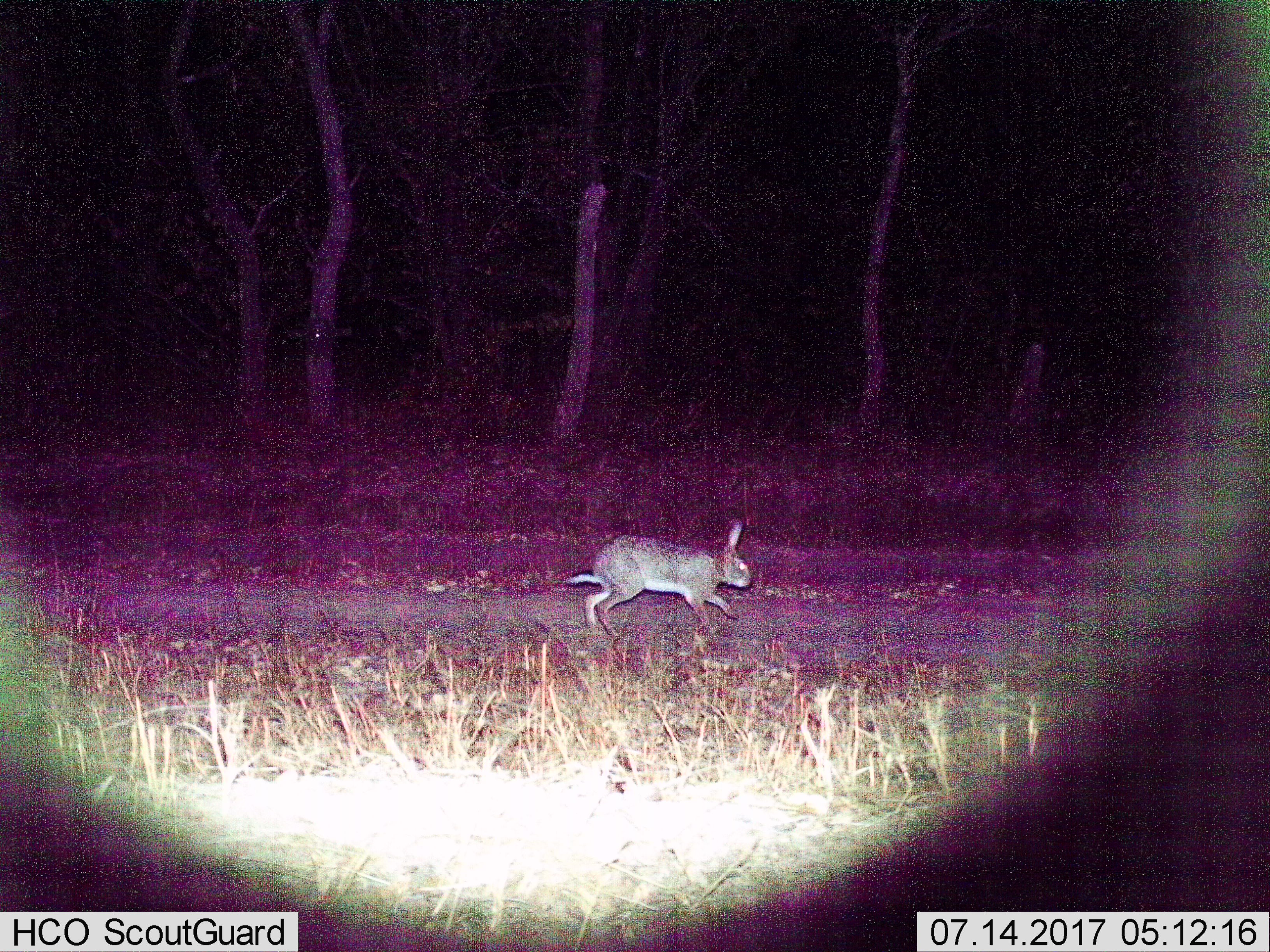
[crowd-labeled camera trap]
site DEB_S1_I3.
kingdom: Animalia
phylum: Chordata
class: Mammalia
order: Lagomorpha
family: Leporidae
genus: Lepus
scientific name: Lepus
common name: hare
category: hareunknown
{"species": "hareunknown (hare) (Lepus)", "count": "1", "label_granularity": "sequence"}